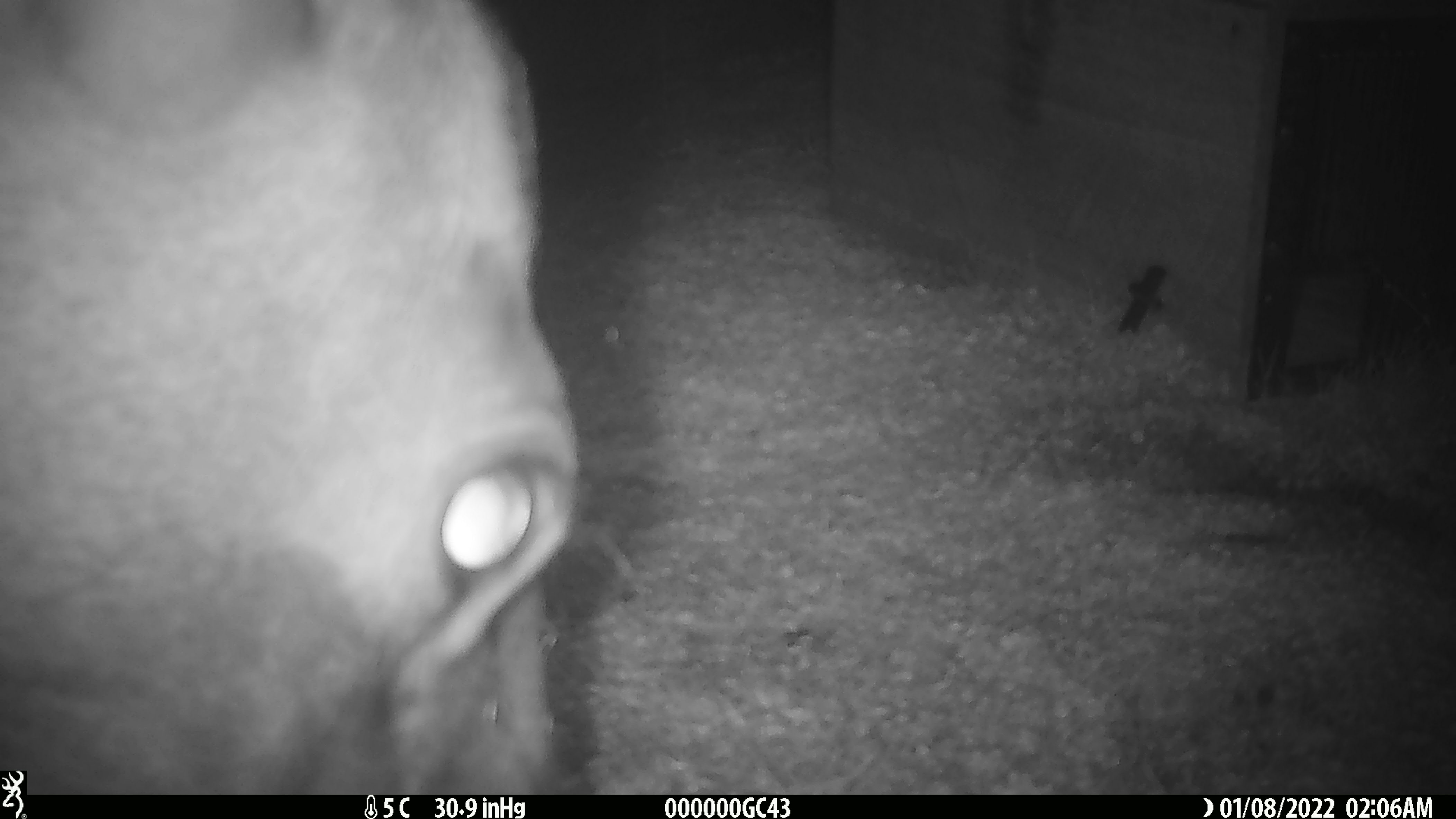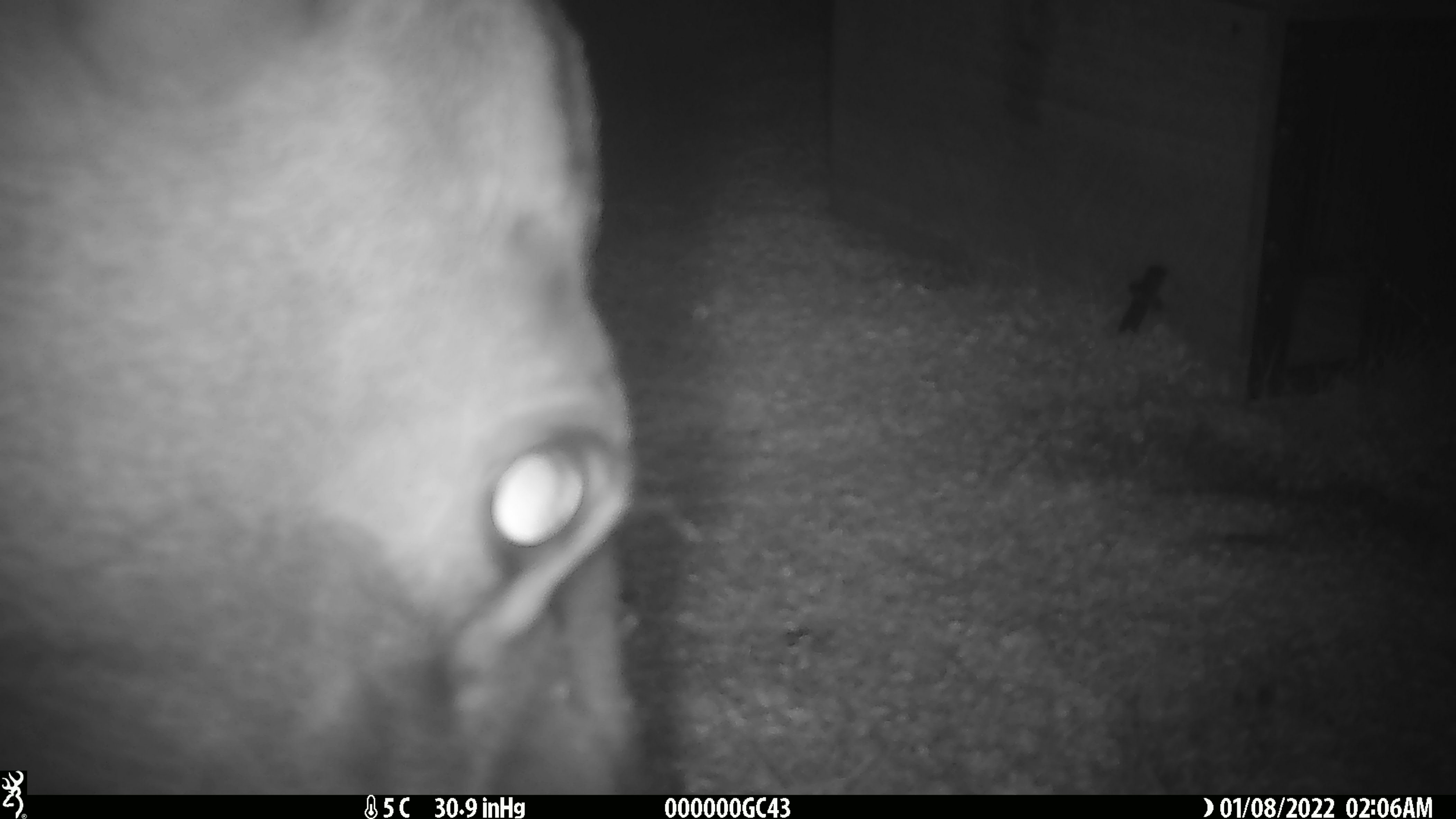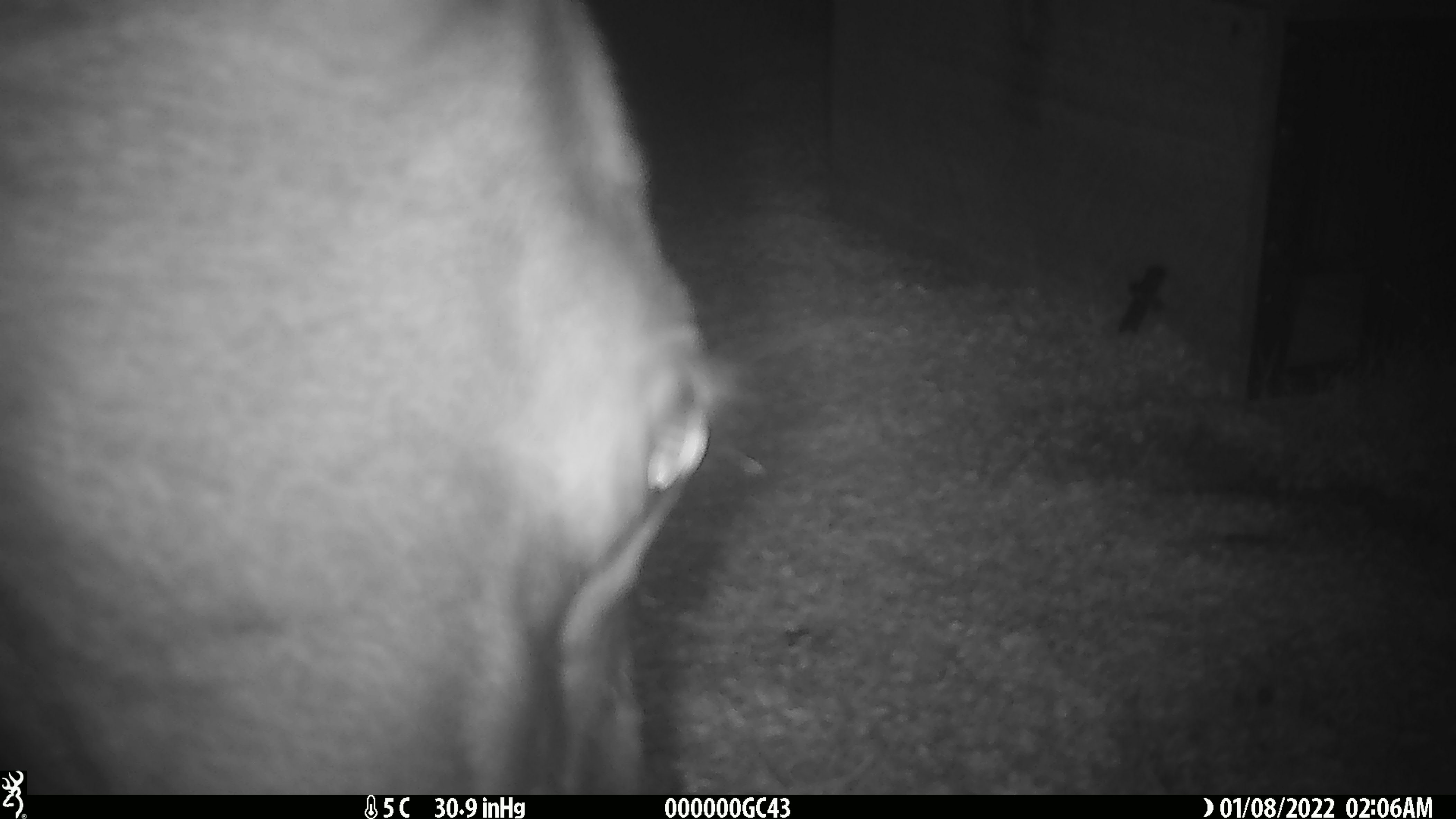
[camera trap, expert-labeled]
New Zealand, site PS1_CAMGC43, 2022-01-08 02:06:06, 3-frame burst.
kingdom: Animalia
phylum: Chordata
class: Mammalia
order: Artiodactyla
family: Cervidae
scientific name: Cervidae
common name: deer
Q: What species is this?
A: Deer (Cervidae).